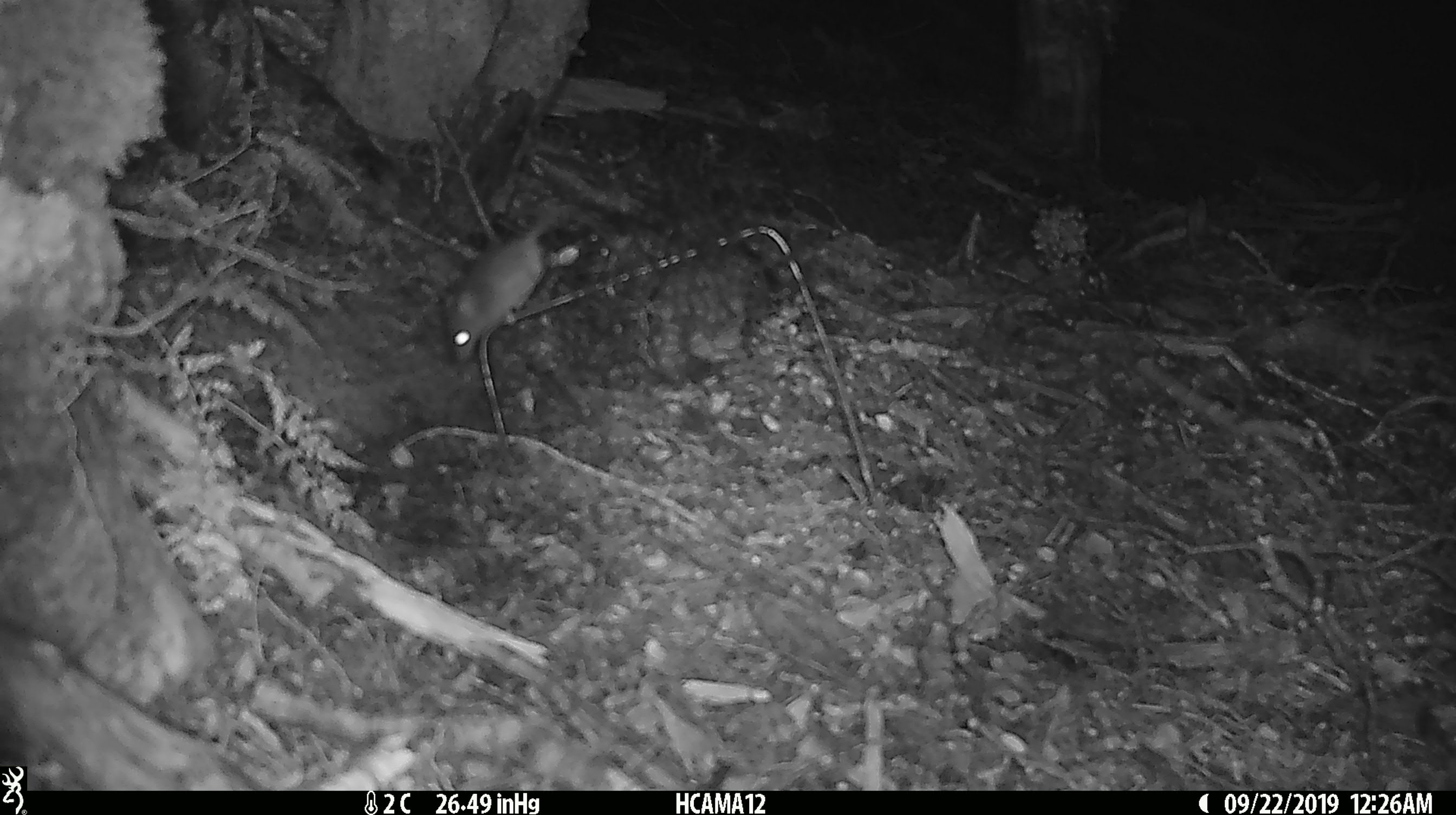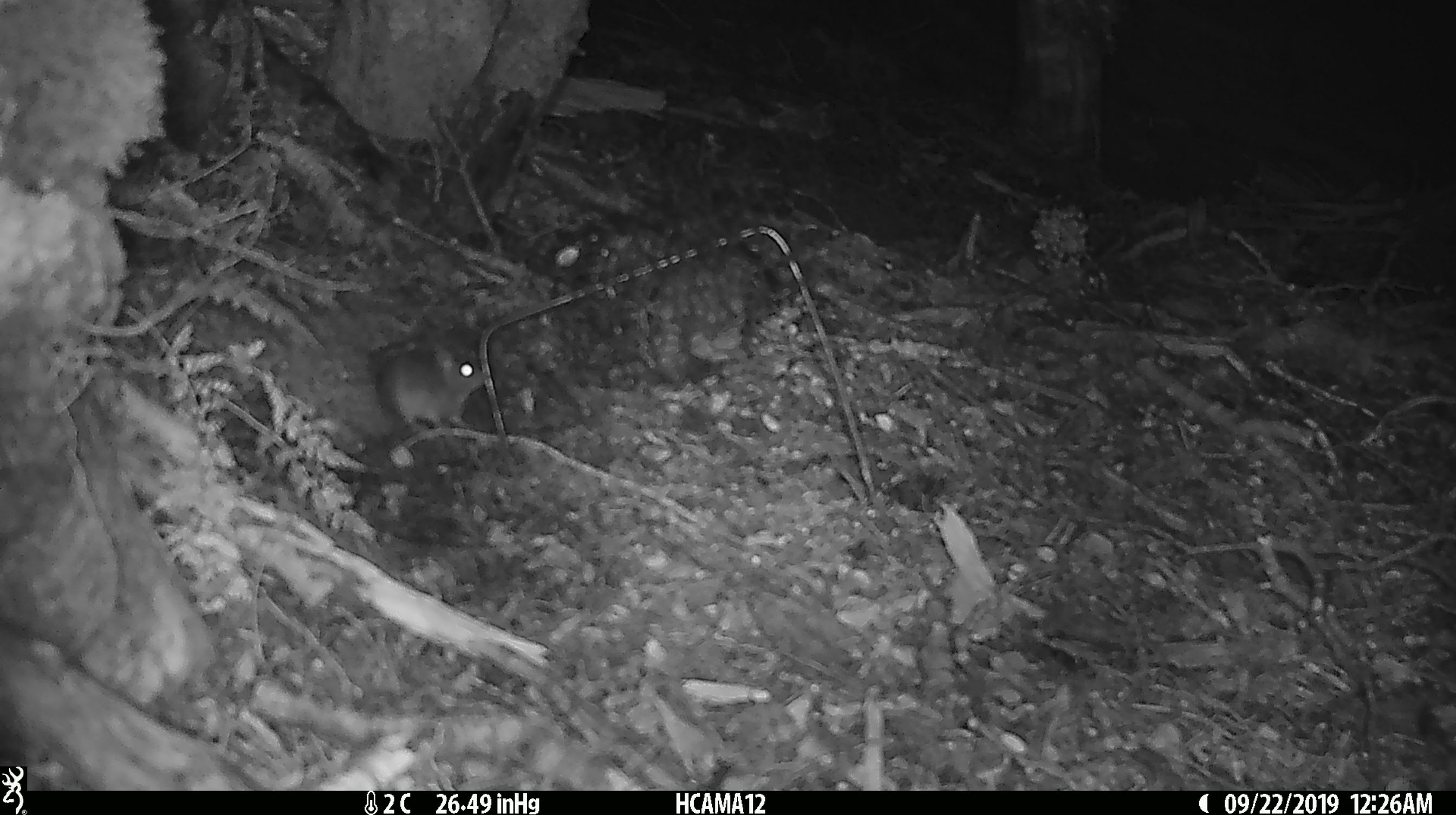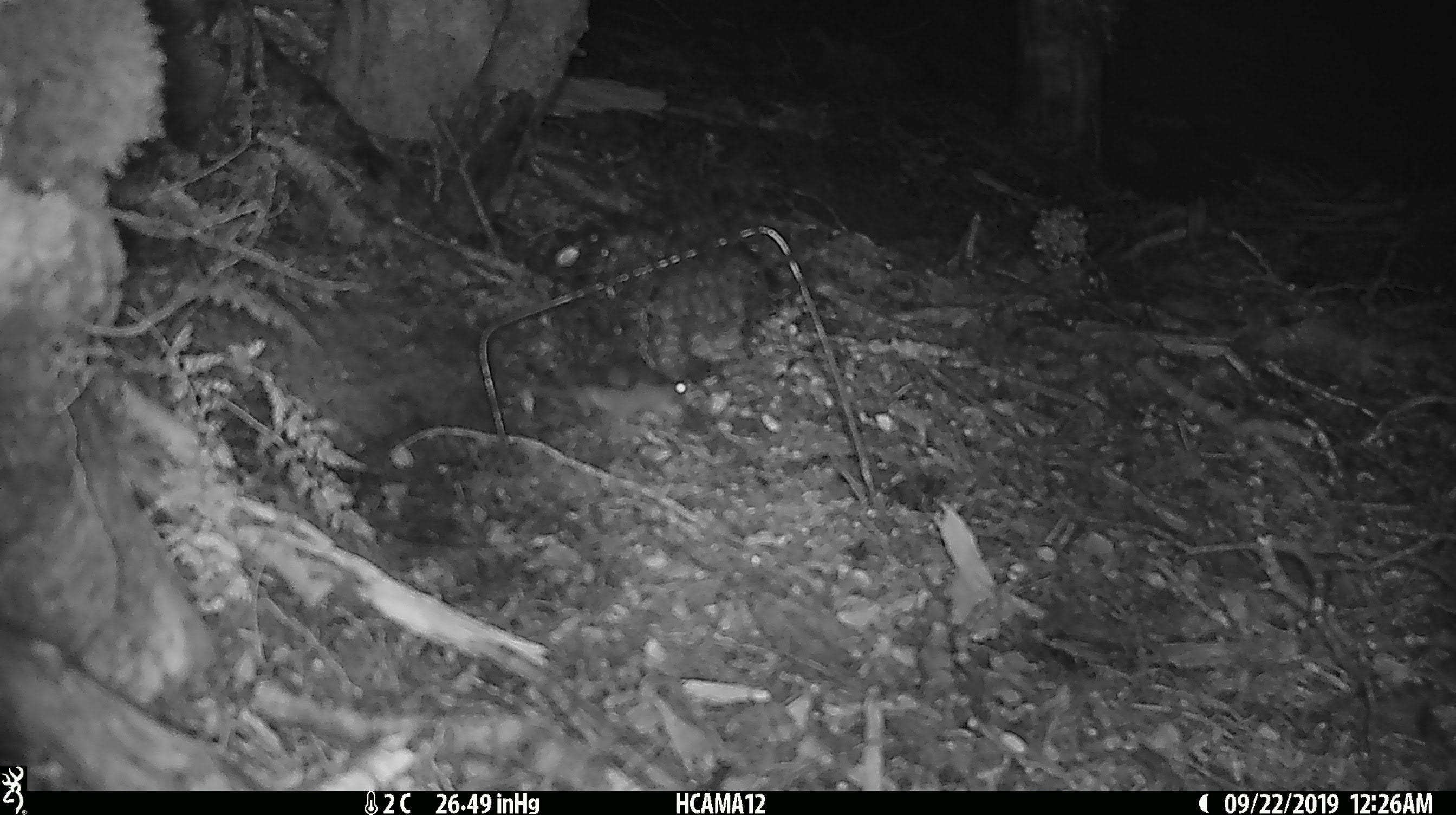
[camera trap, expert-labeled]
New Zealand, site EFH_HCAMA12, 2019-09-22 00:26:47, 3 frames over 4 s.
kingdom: Animalia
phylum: Chordata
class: Mammalia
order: Rodentia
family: Muridae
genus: Mus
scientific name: Mus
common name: mouse